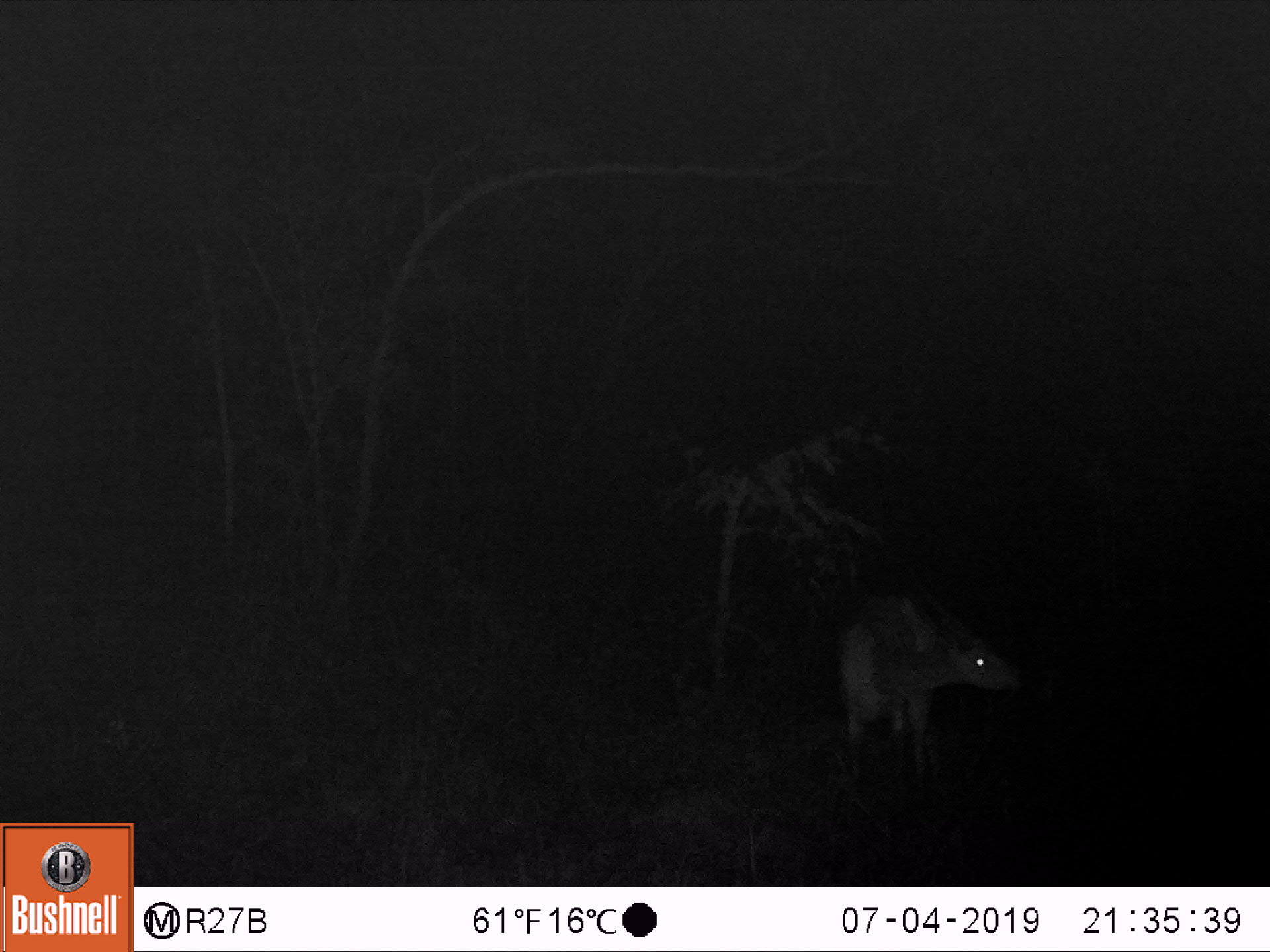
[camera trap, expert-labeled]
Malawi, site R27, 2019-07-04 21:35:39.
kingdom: Animalia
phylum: Chordata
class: Mammalia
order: Artiodactyla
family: Bovidae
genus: Tragelaphus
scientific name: Tragelaphus sylvaticus sylvaticus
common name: cape bushbuck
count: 1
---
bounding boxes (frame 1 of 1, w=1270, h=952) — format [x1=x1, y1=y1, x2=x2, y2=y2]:
cape bushbuck: [x1=844, y1=583, x2=1025, y2=780]